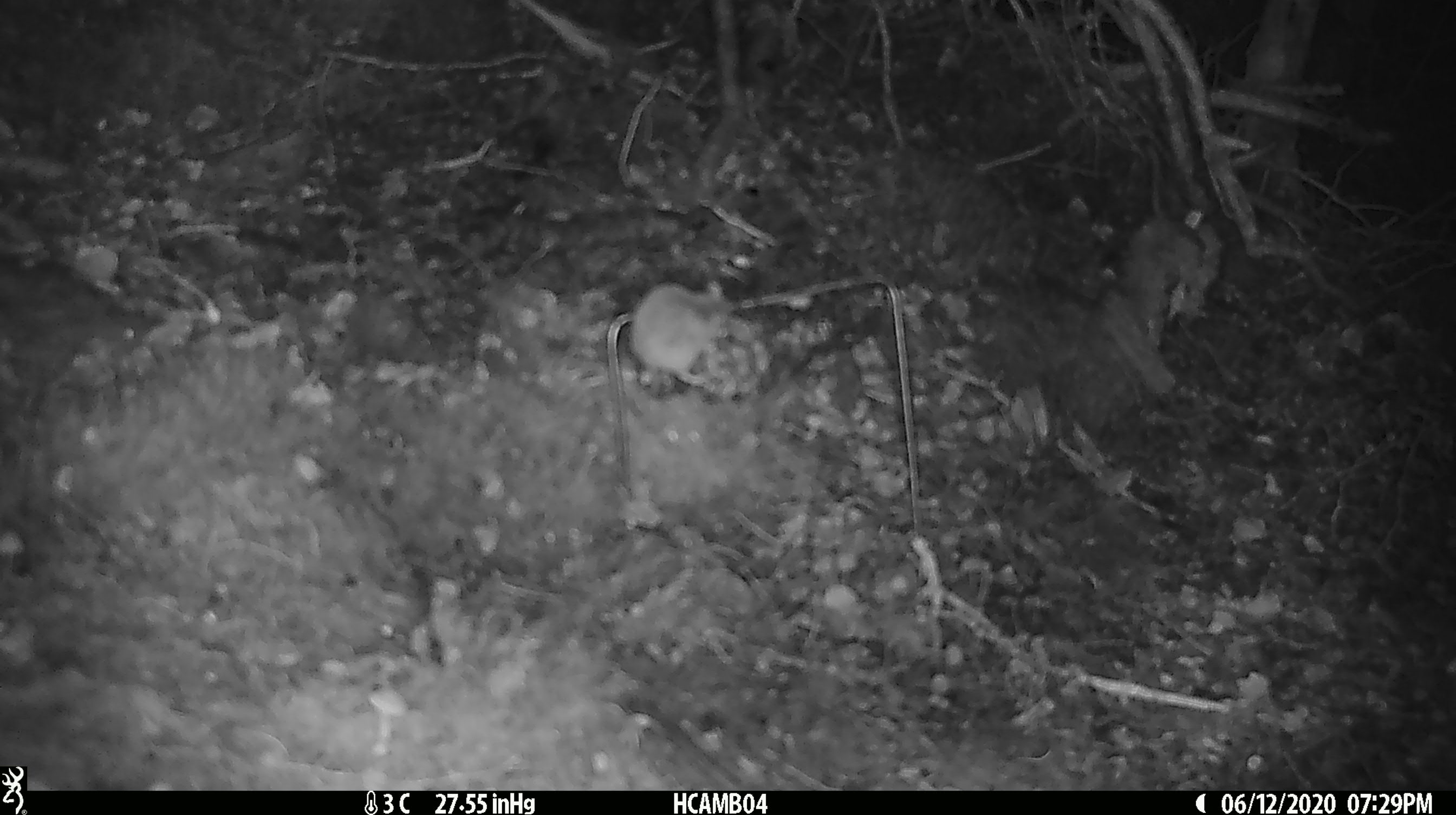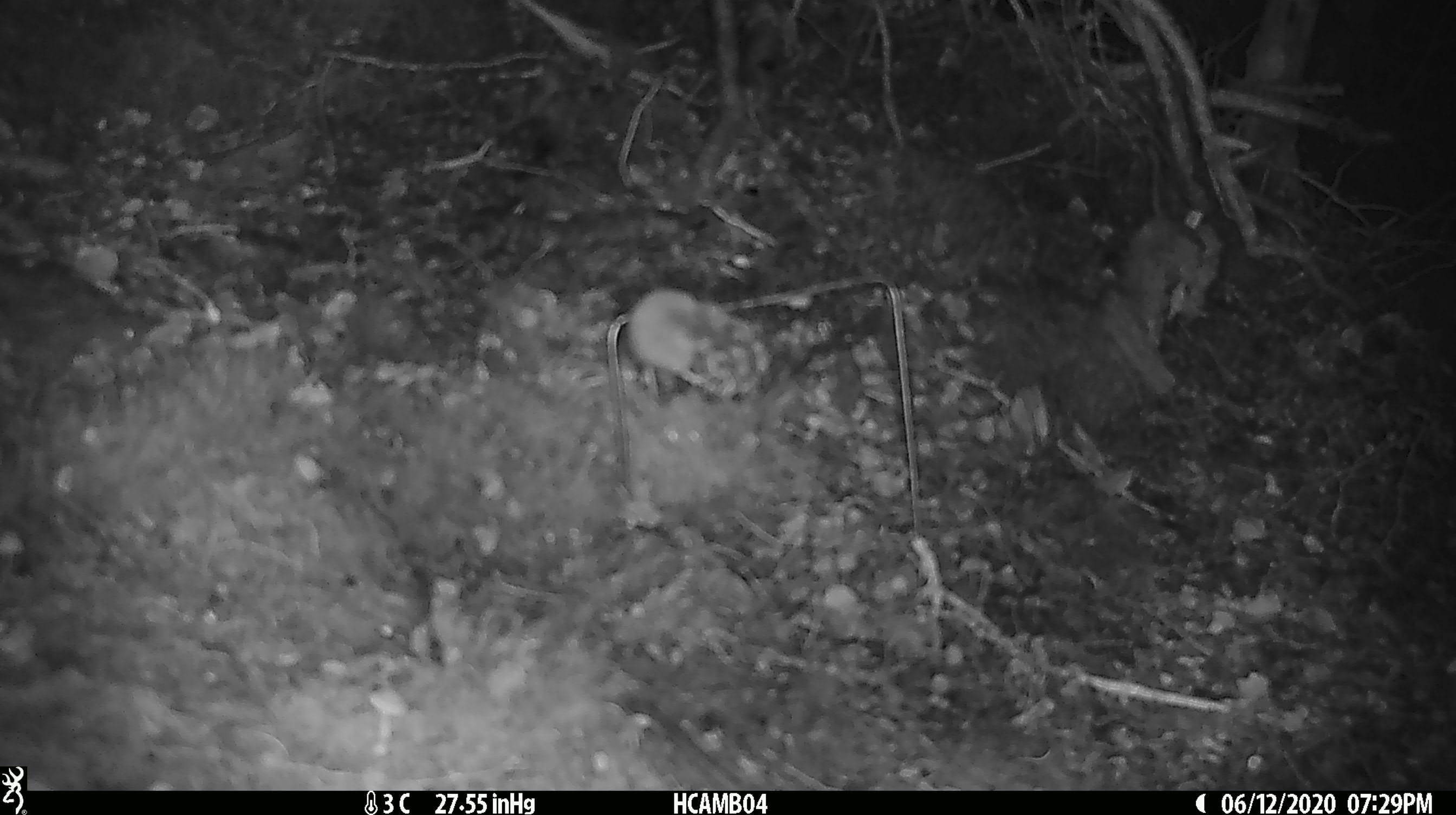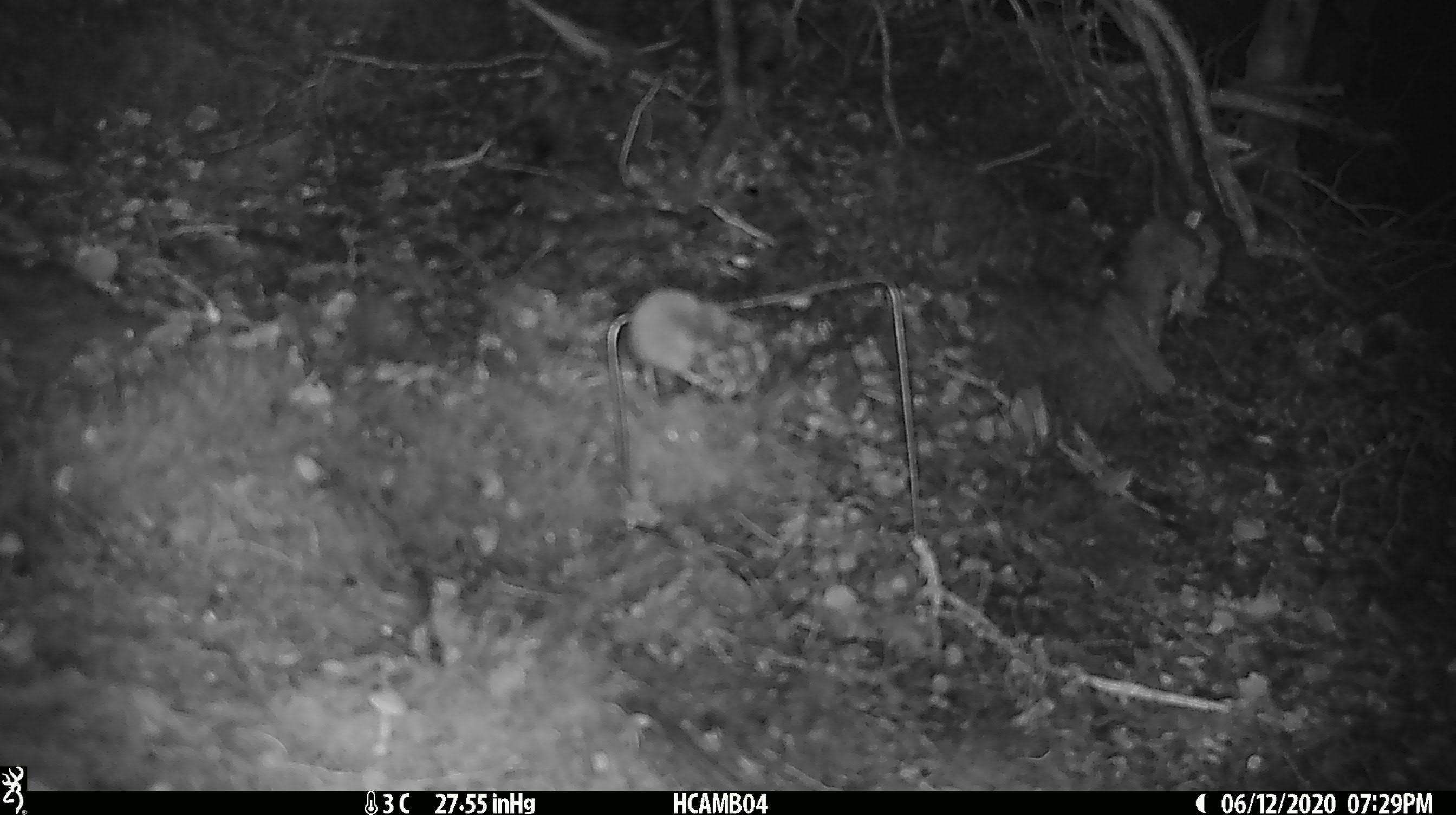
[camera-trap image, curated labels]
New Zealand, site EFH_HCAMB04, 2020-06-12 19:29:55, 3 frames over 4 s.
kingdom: Animalia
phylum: Chordata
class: Mammalia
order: Rodentia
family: Muridae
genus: Mus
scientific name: Mus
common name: mouse